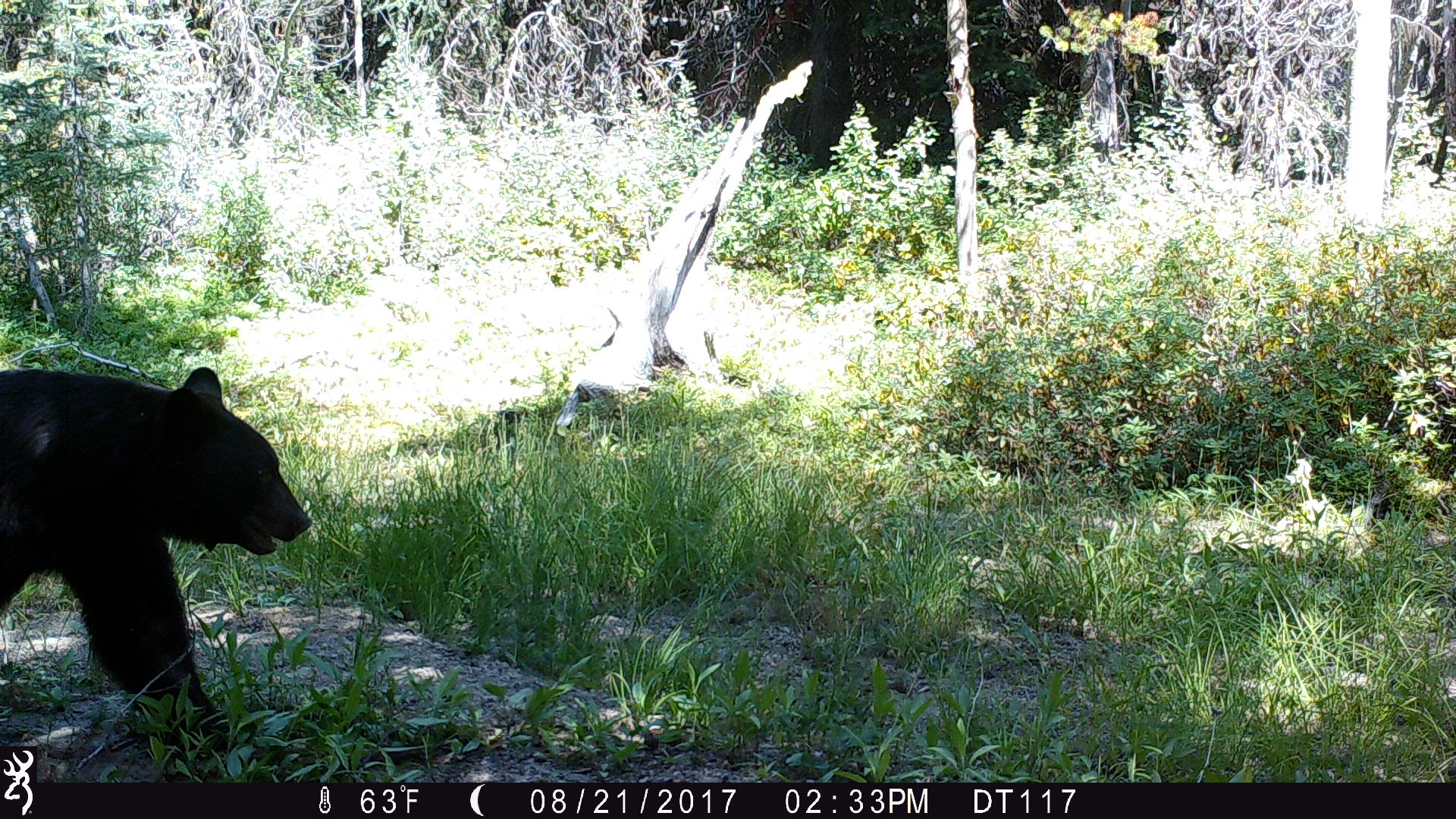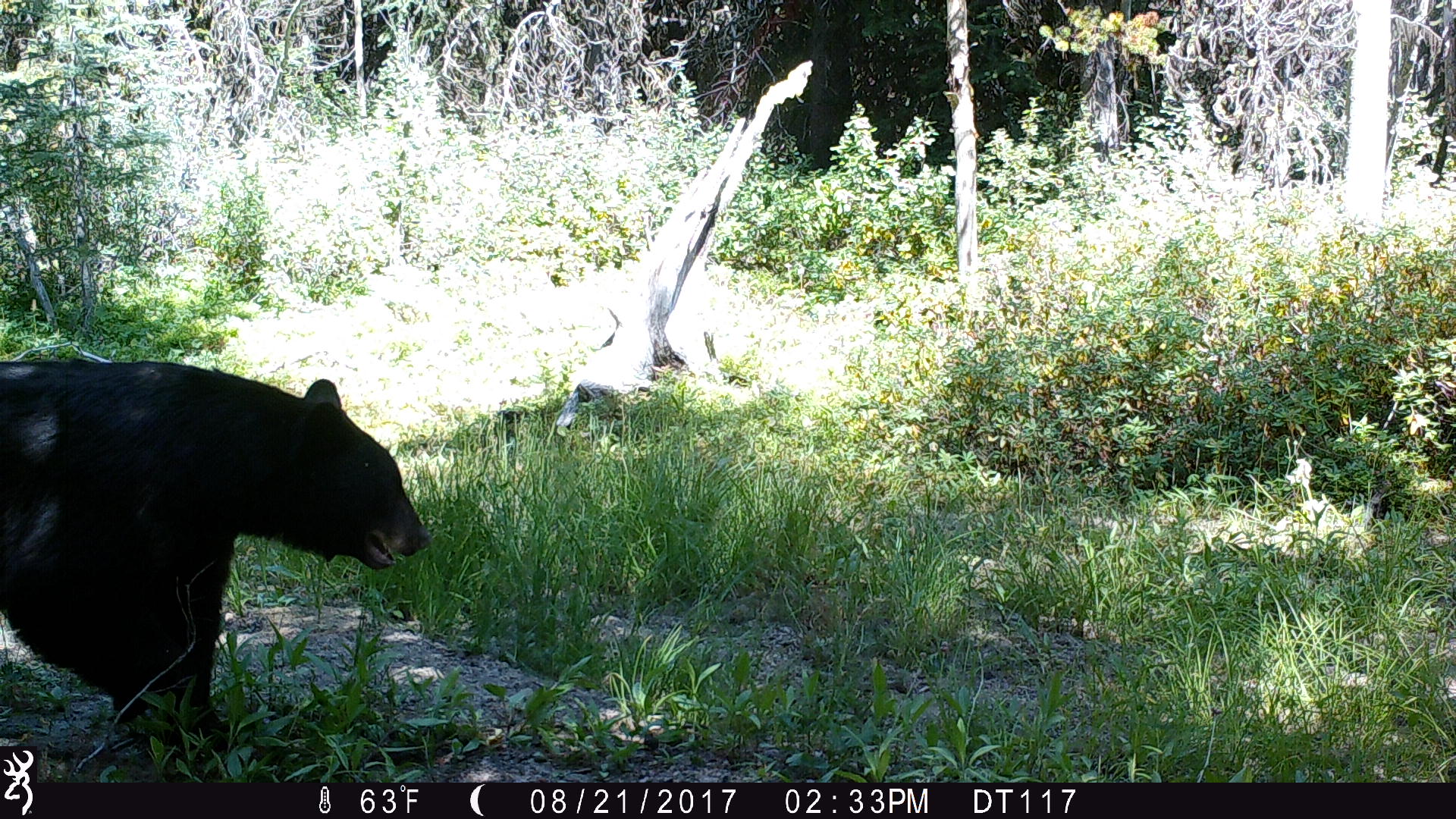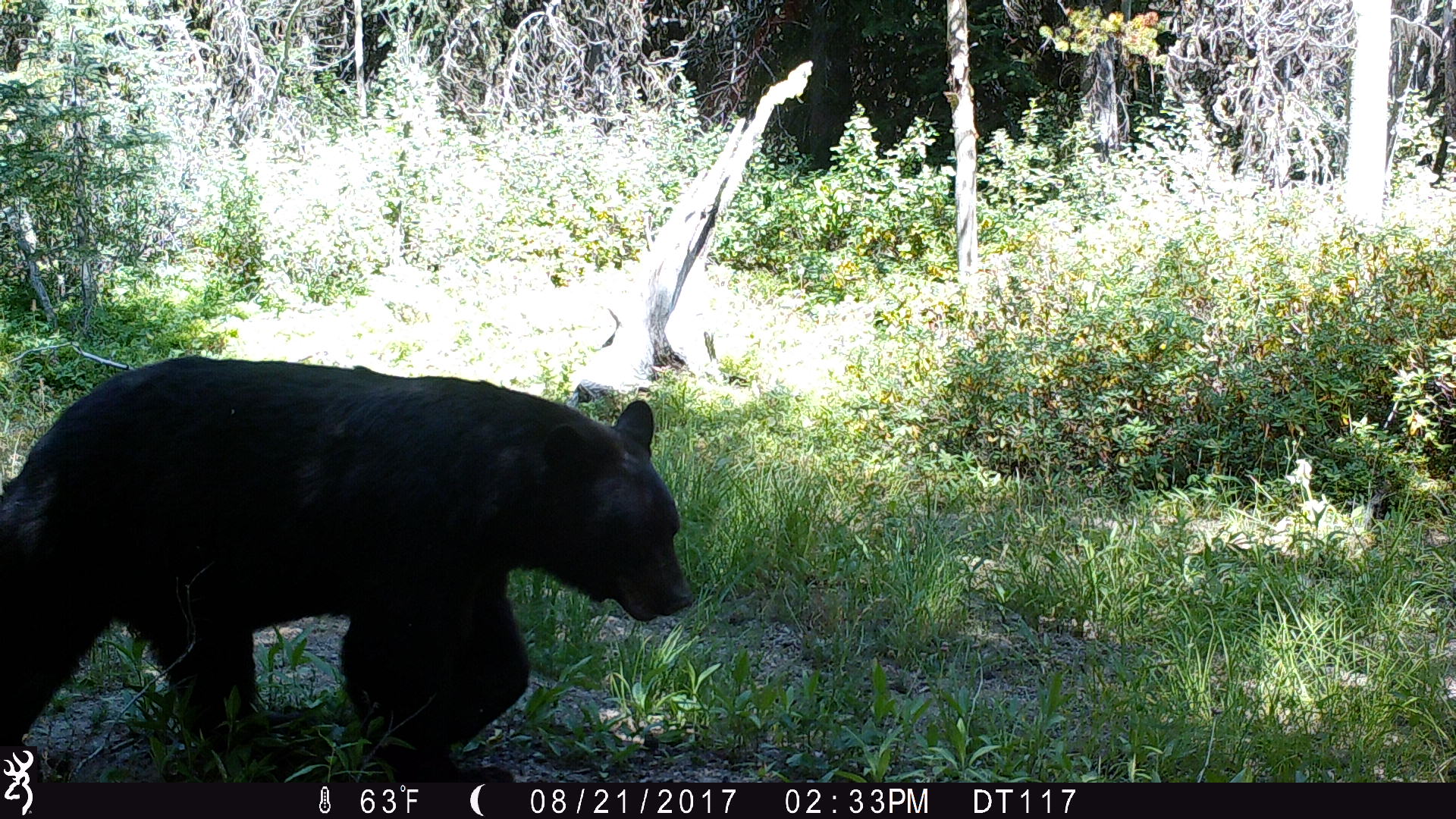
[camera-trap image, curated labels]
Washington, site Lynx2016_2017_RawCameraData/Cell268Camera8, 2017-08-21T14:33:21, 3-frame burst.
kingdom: Animalia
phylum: Chordata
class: Mammalia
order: Carnivora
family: Ursidae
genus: Ursus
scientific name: Ursus americanus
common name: american black bear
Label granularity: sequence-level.